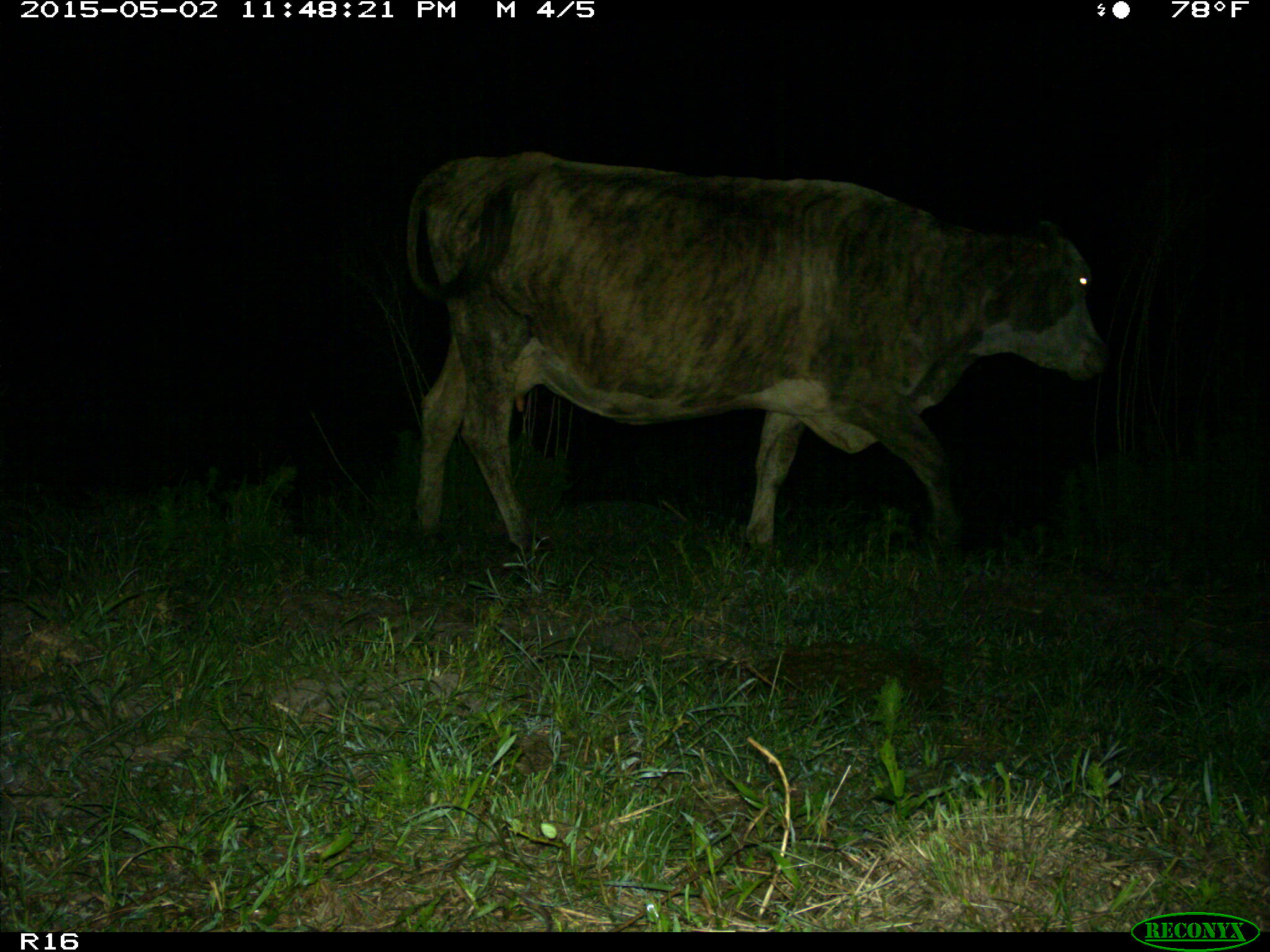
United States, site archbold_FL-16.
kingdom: Animalia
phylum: Chordata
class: Mammalia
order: Artiodactyla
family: Bovidae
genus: Bos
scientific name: Bos taurus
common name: domestic cow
Bos taurus (domestic cow).